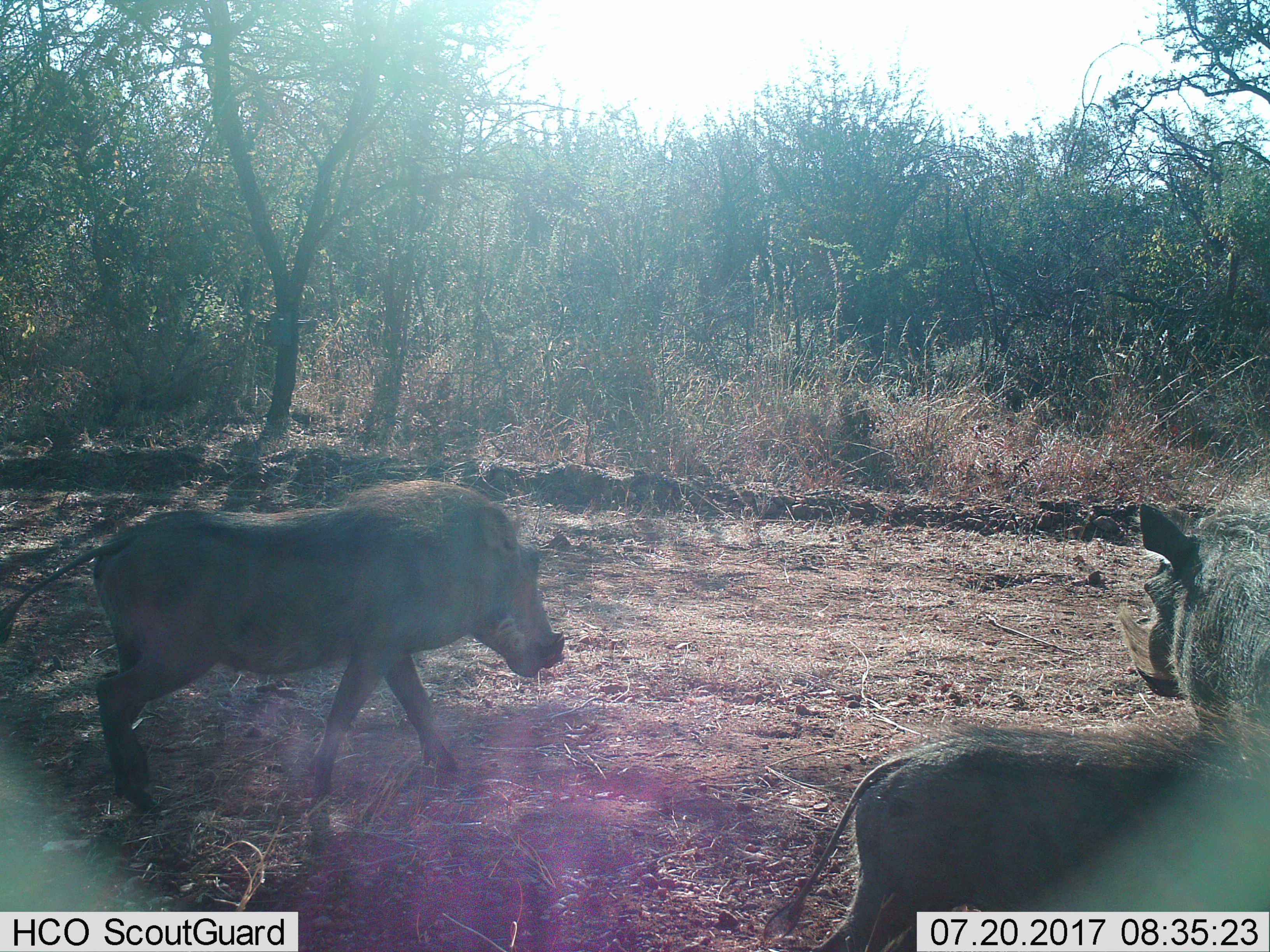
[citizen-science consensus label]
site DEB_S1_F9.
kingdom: Animalia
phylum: Chordata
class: Mammalia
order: Artiodactyla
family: Suidae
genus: Phacochoerus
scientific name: Phacochoerus africanus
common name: warthog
Warthog (Phacochoerus africanus), count 3. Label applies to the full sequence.